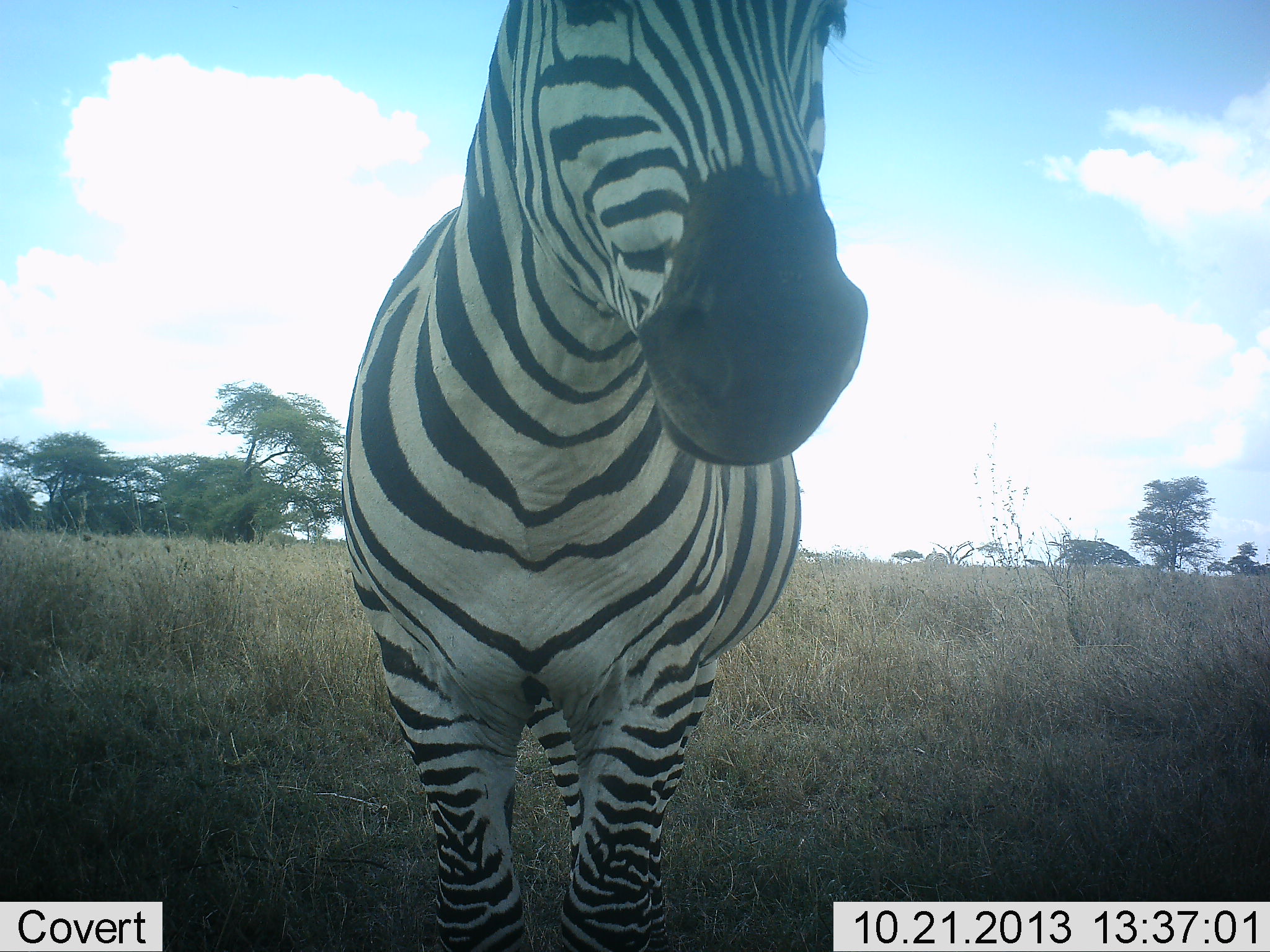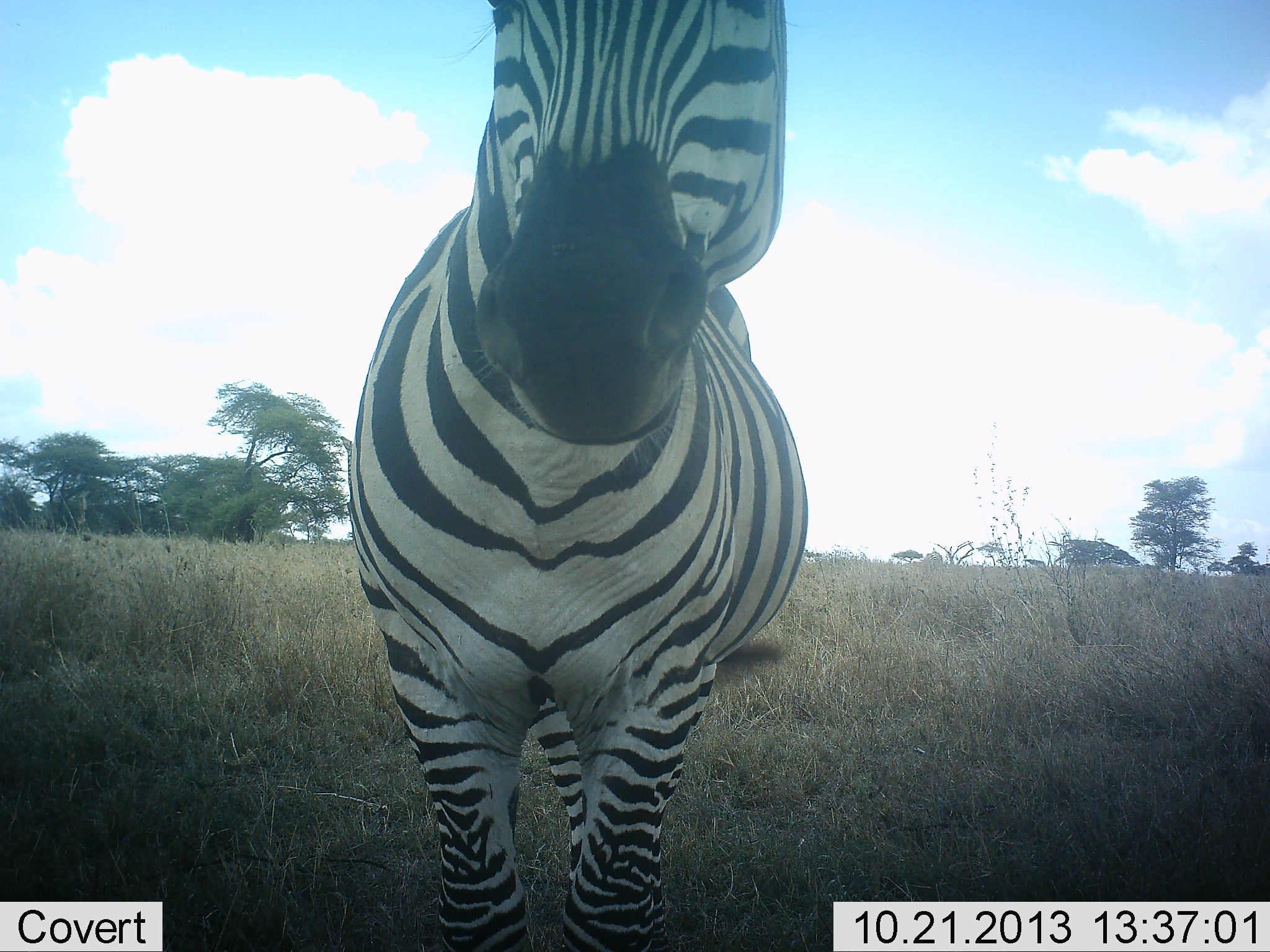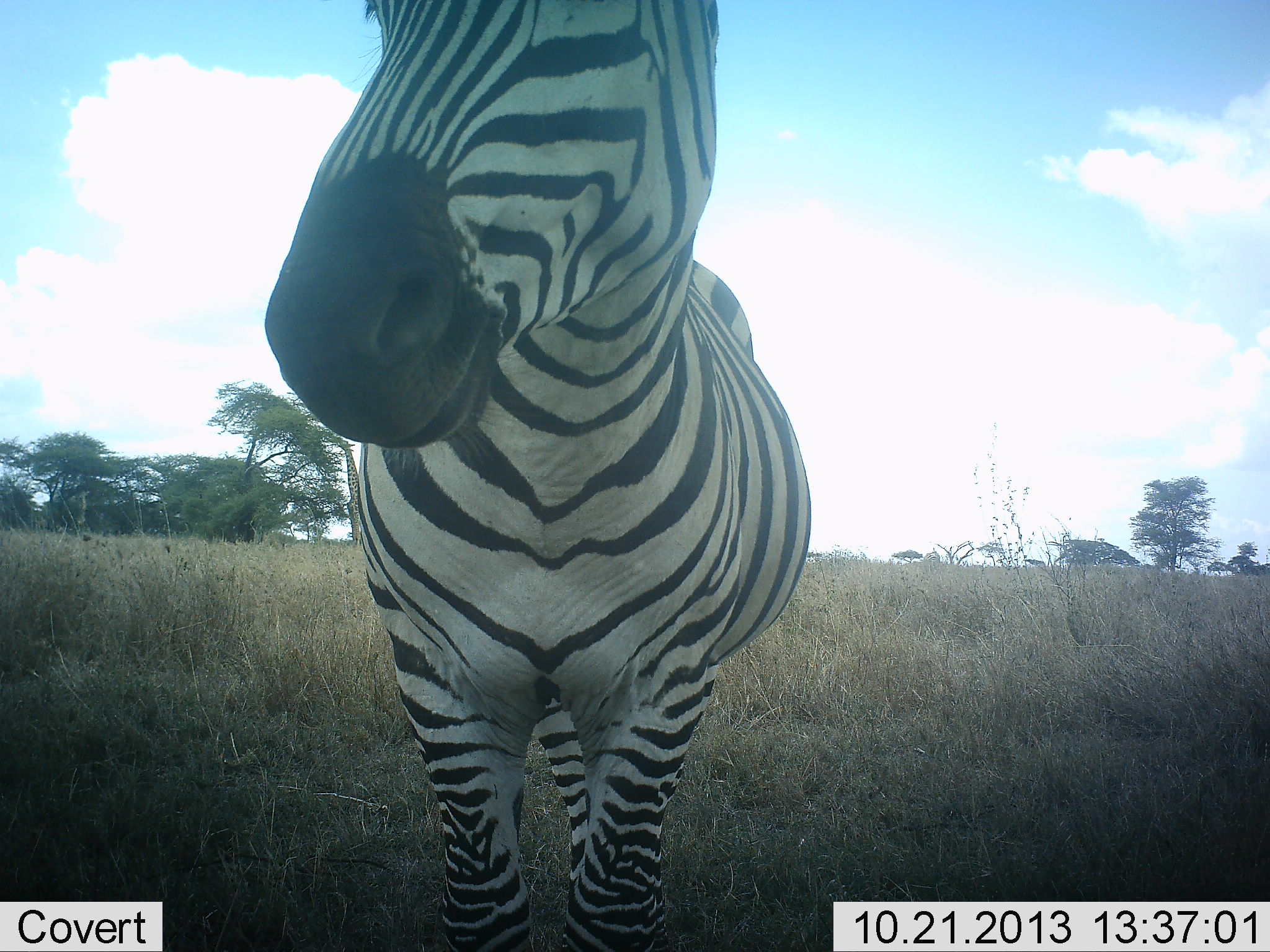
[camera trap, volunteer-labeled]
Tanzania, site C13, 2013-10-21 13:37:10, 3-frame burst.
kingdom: Animalia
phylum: Chordata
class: Mammalia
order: Perissodactyla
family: Equidae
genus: Equus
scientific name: Equus quagga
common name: plains zebra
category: zebra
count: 1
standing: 100%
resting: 0%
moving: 0%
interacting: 18%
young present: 0%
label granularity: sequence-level